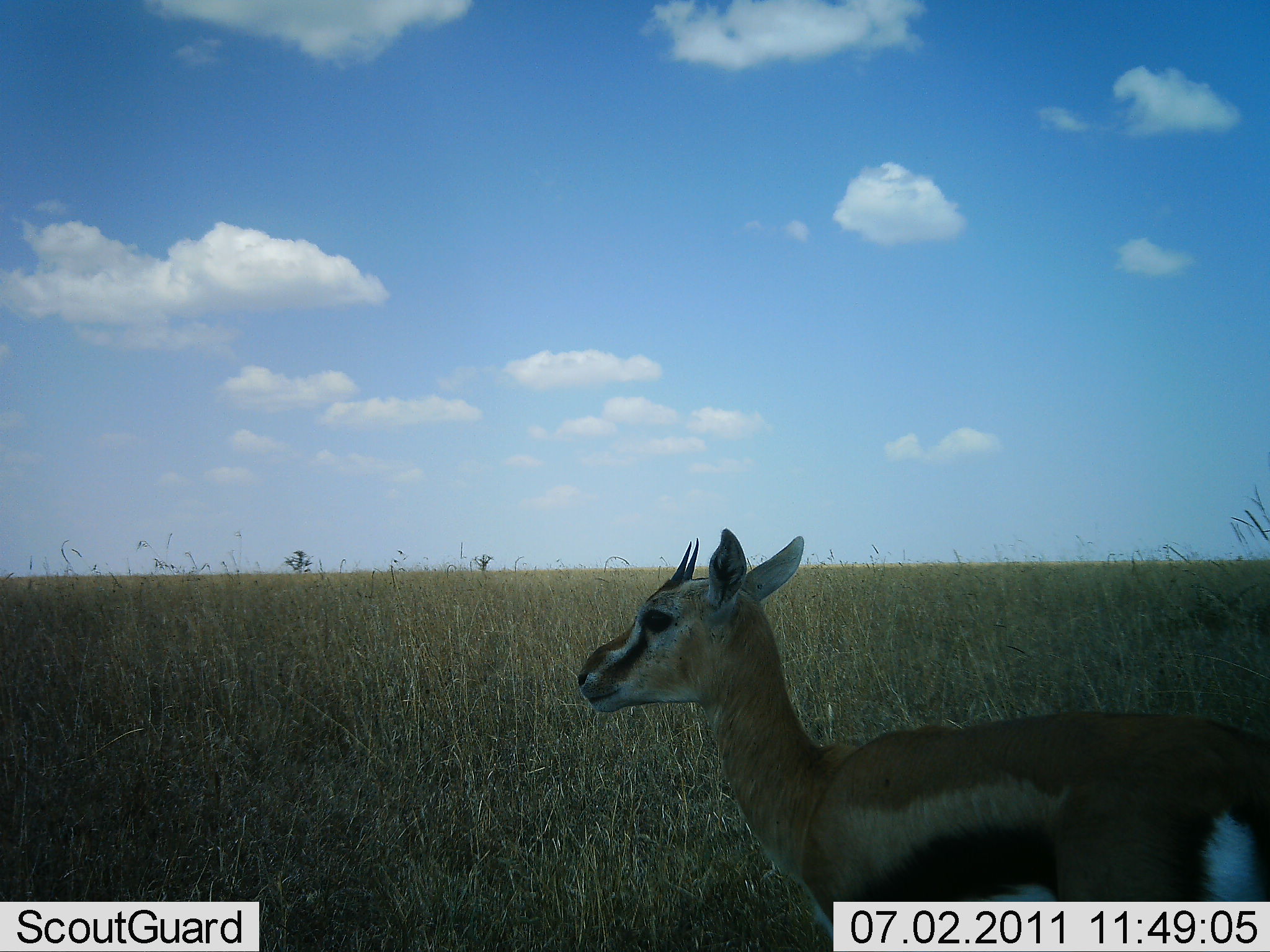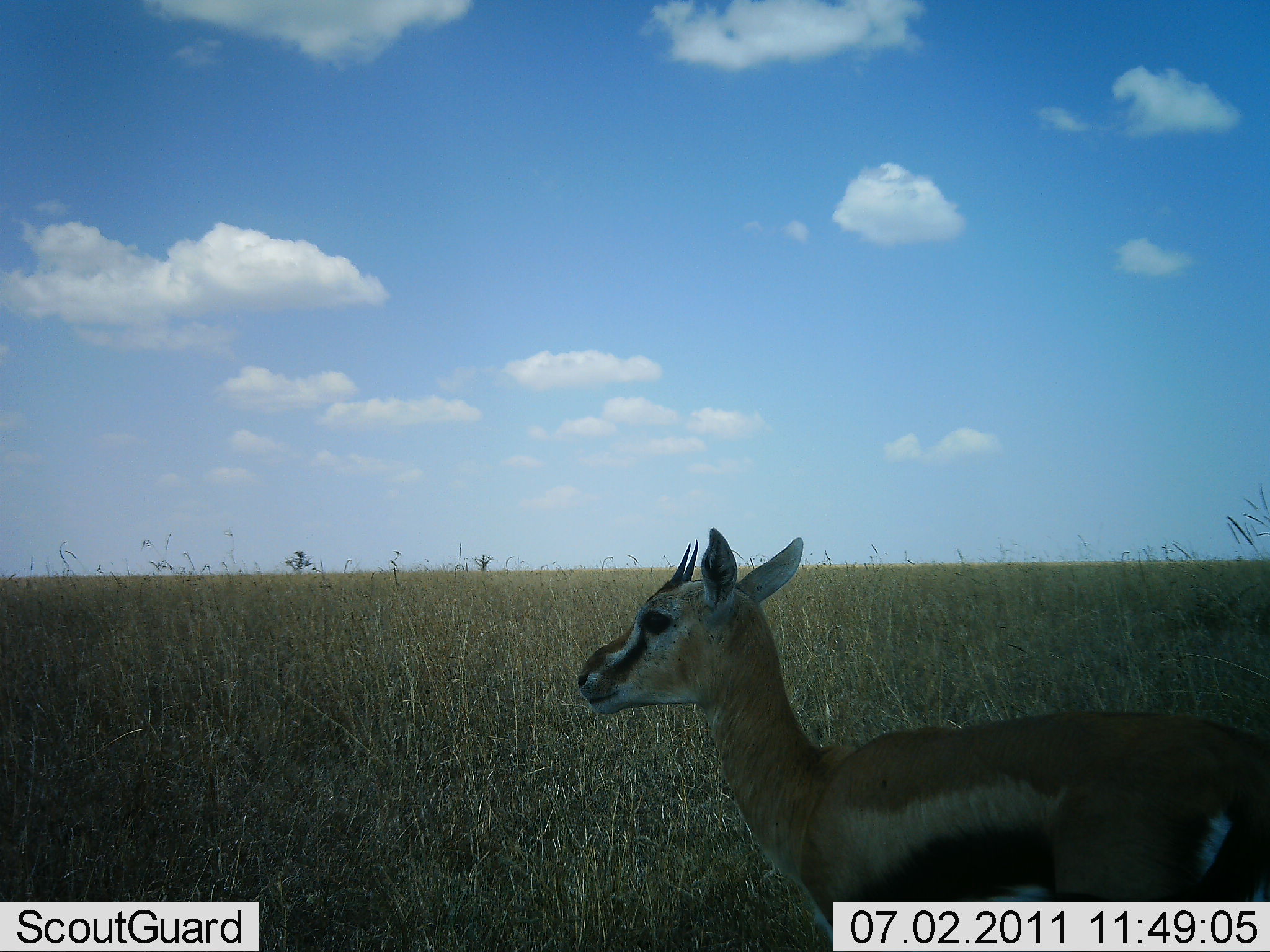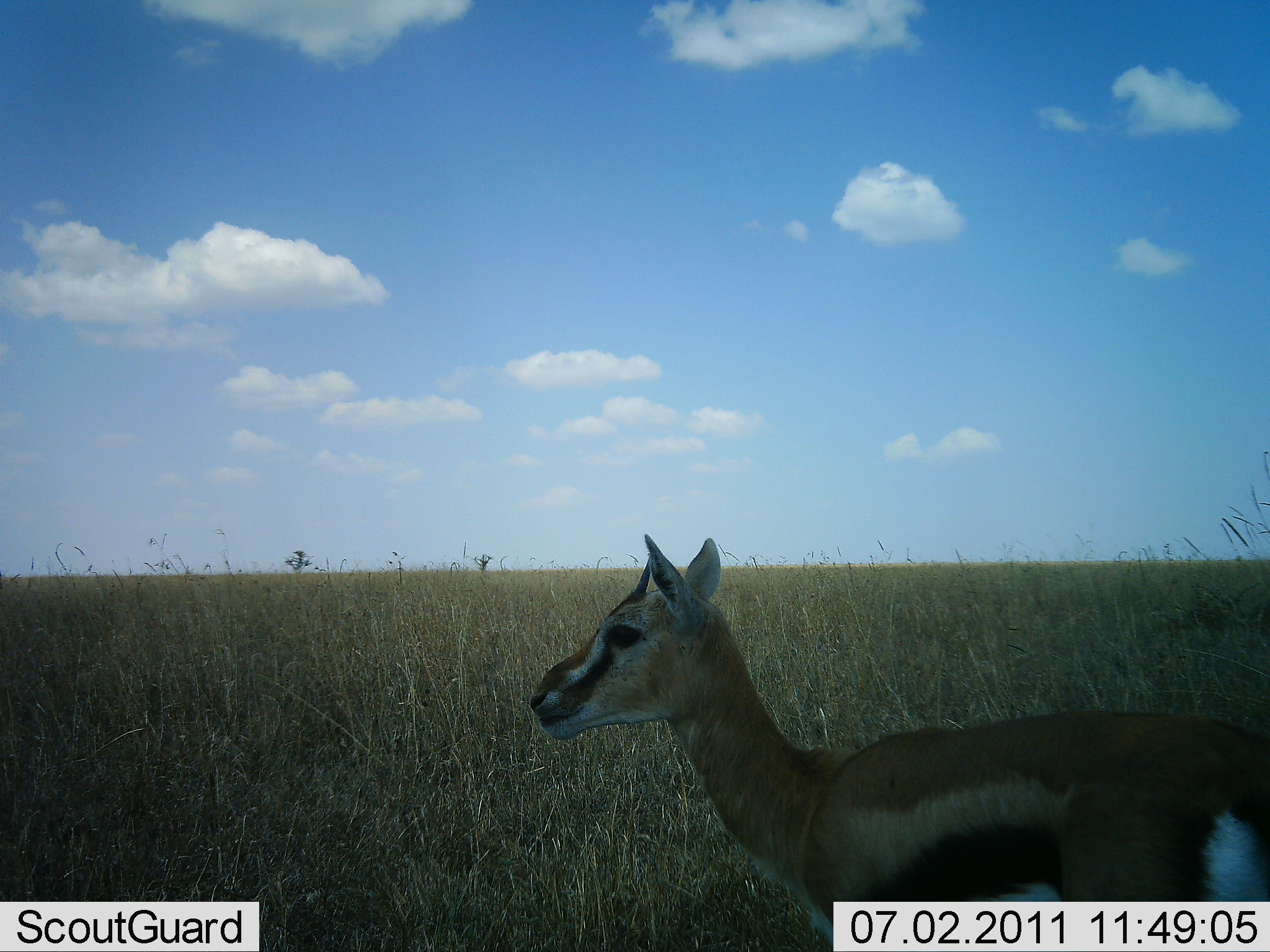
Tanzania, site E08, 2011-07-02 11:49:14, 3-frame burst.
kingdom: Animalia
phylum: Chordata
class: Mammalia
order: Artiodactyla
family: Bovidae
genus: Eudorcas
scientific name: Eudorcas thomsonii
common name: thomson's gazelle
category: gazellethomsons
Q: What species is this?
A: Gazellethomsons (thomson's gazelle) (Eudorcas thomsonii).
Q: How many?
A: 1.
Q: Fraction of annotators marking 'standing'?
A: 91%.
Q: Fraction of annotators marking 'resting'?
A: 0%.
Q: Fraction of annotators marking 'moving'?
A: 18%.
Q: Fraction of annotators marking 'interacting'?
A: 0%.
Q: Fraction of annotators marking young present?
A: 9%.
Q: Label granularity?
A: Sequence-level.